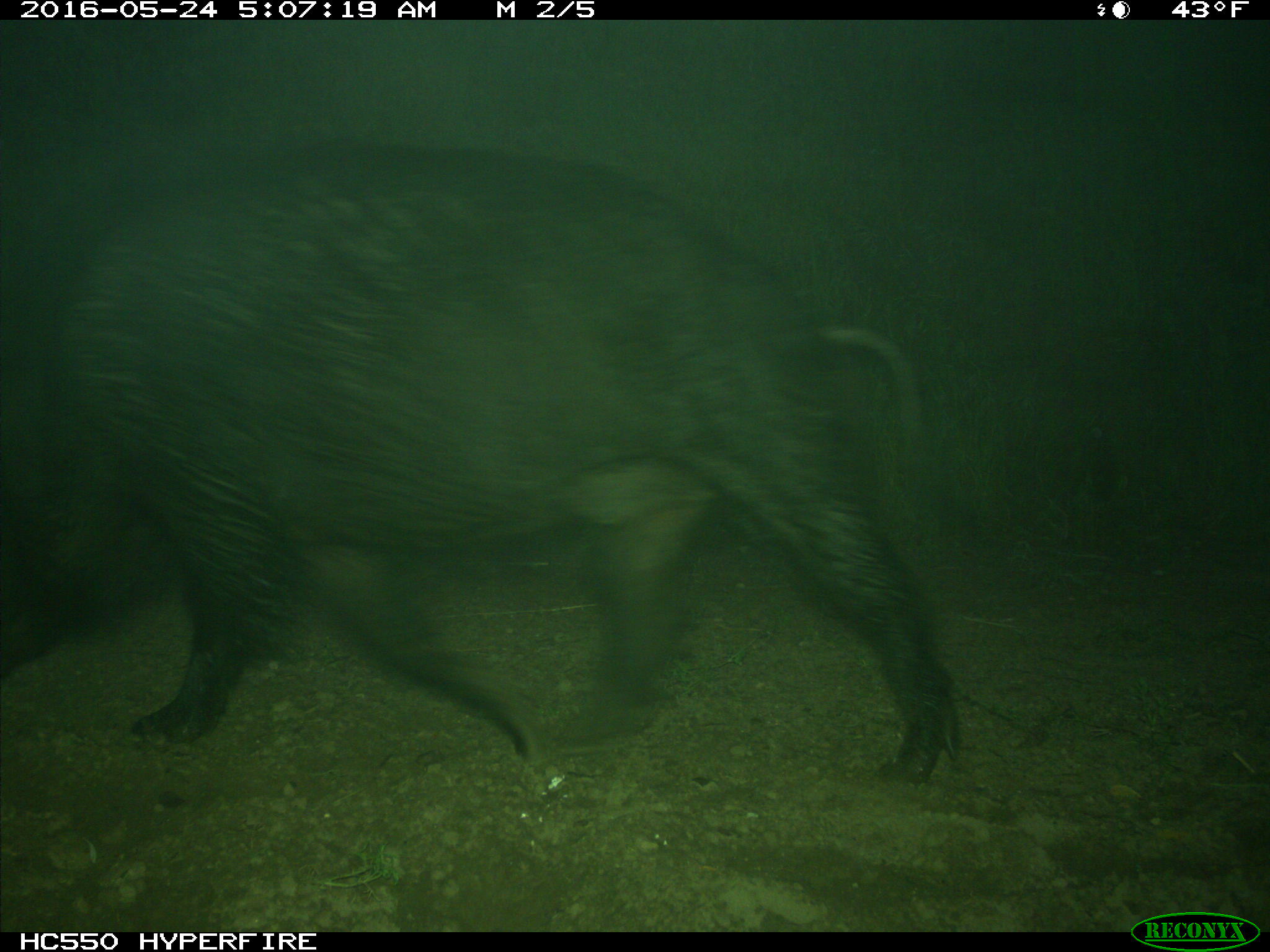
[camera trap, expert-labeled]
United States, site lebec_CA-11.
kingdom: Animalia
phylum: Chordata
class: Mammalia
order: Artiodactyla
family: Suidae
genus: Sus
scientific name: Sus scrofa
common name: wild boar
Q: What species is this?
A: Sus scrofa (wild boar).